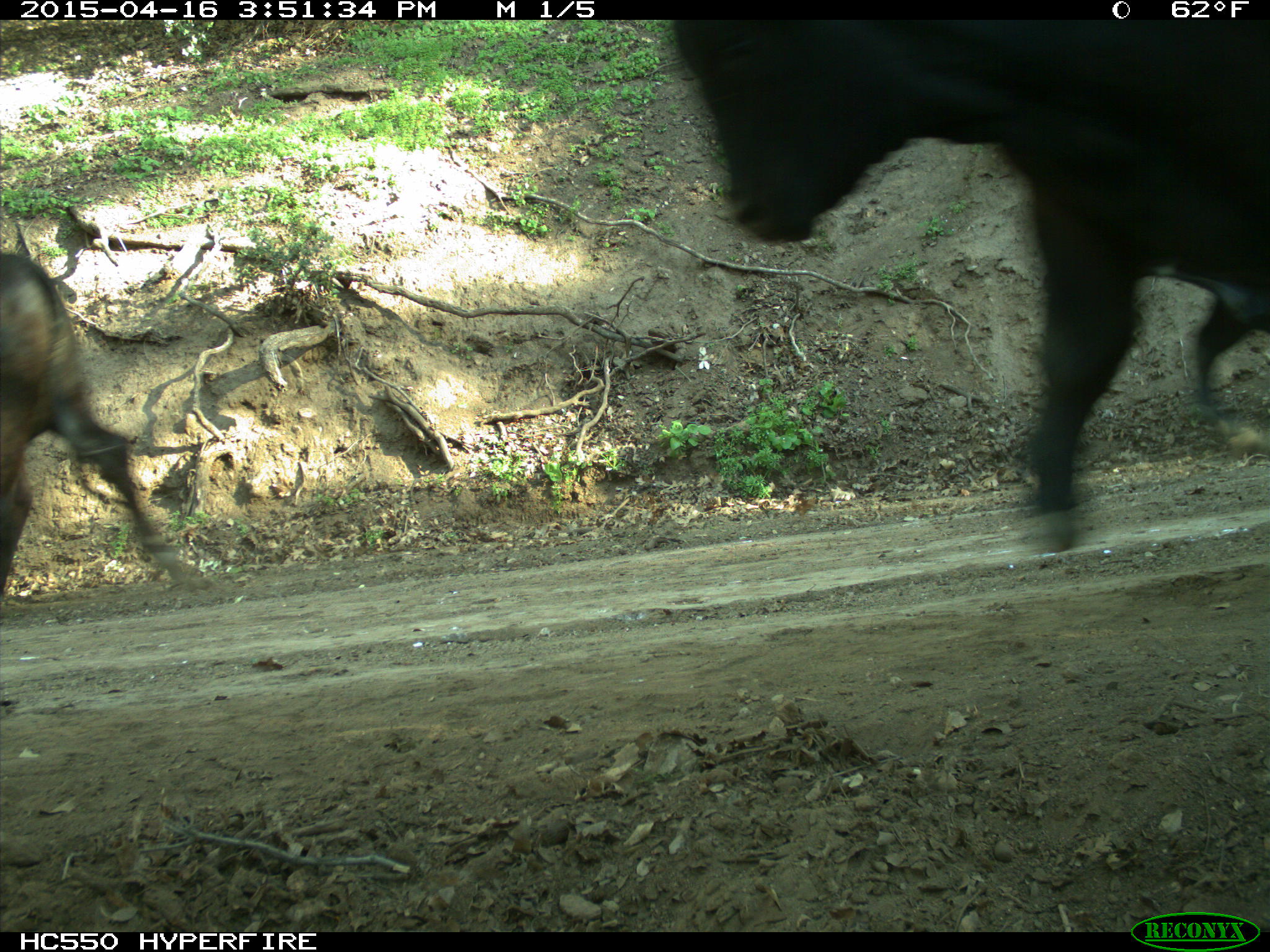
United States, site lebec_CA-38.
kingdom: Animalia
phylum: Chordata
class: Mammalia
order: Artiodactyla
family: Bovidae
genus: Bos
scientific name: Bos taurus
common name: domestic cow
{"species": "Bos taurus (domestic cow)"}